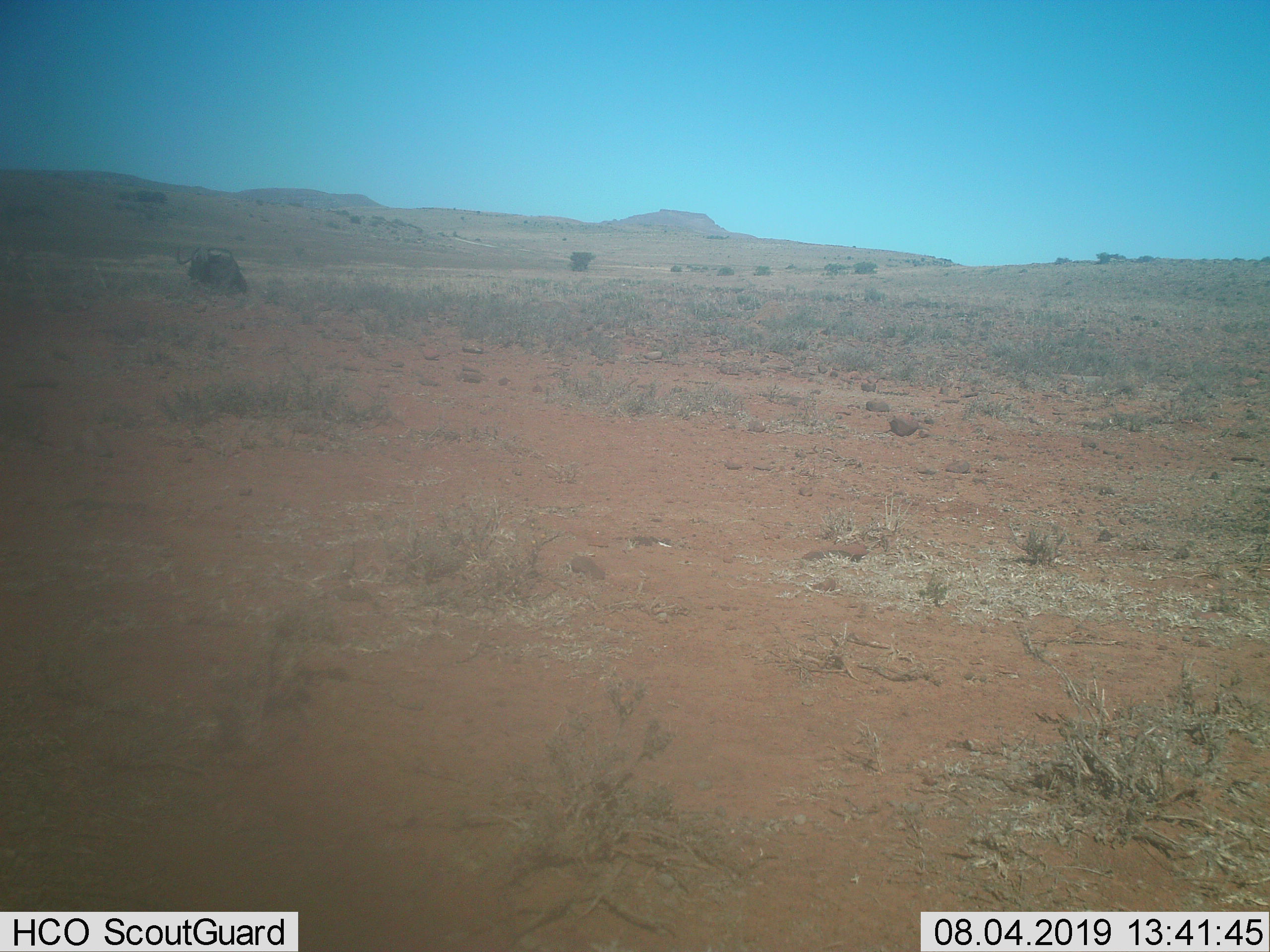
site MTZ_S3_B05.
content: unidentified animal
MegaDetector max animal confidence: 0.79